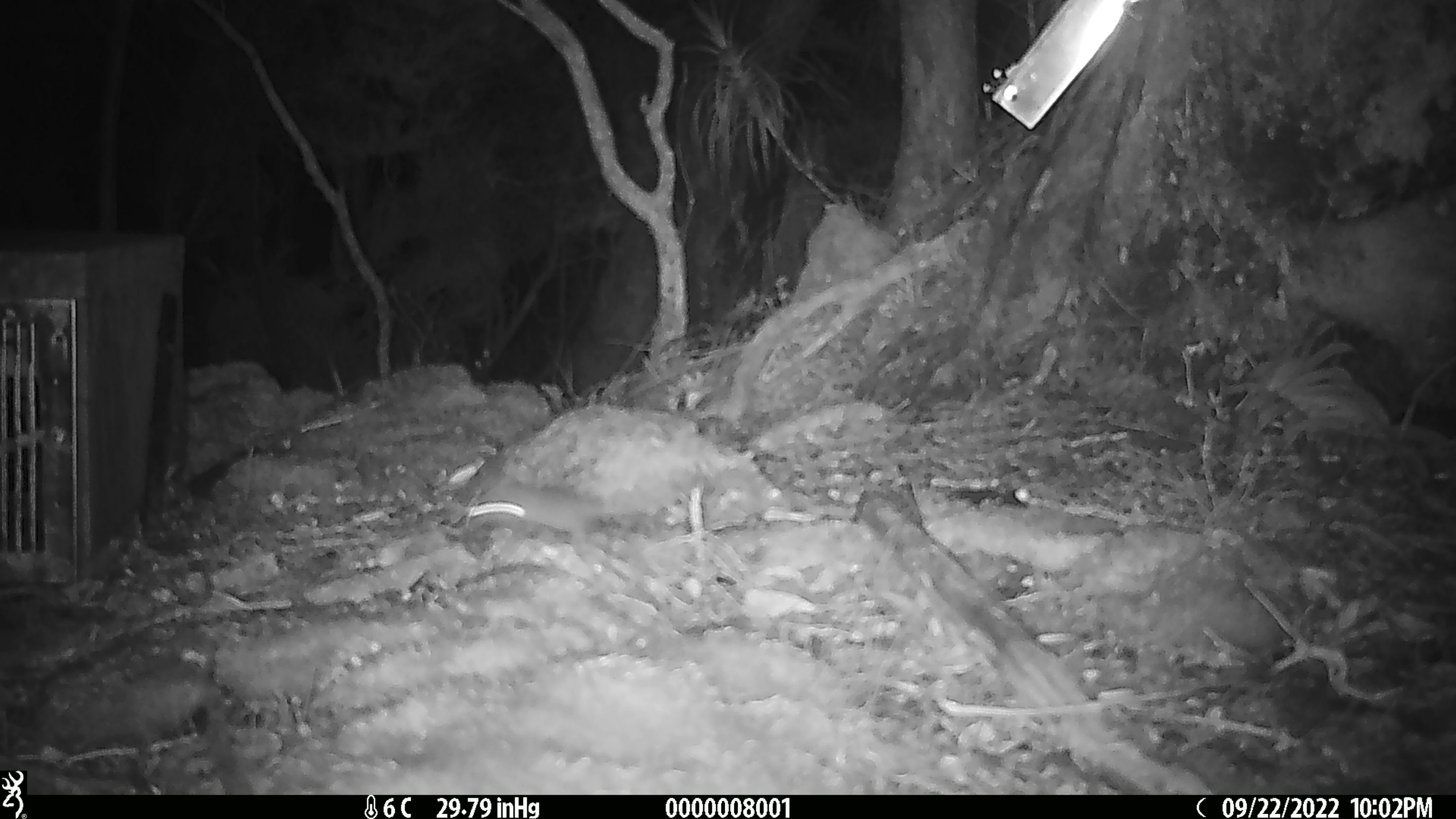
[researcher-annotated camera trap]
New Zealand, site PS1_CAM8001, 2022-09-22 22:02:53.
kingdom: Animalia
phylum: Chordata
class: Mammalia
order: Rodentia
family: Muridae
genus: Mus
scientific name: Mus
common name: mouse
Mouse (Mus).